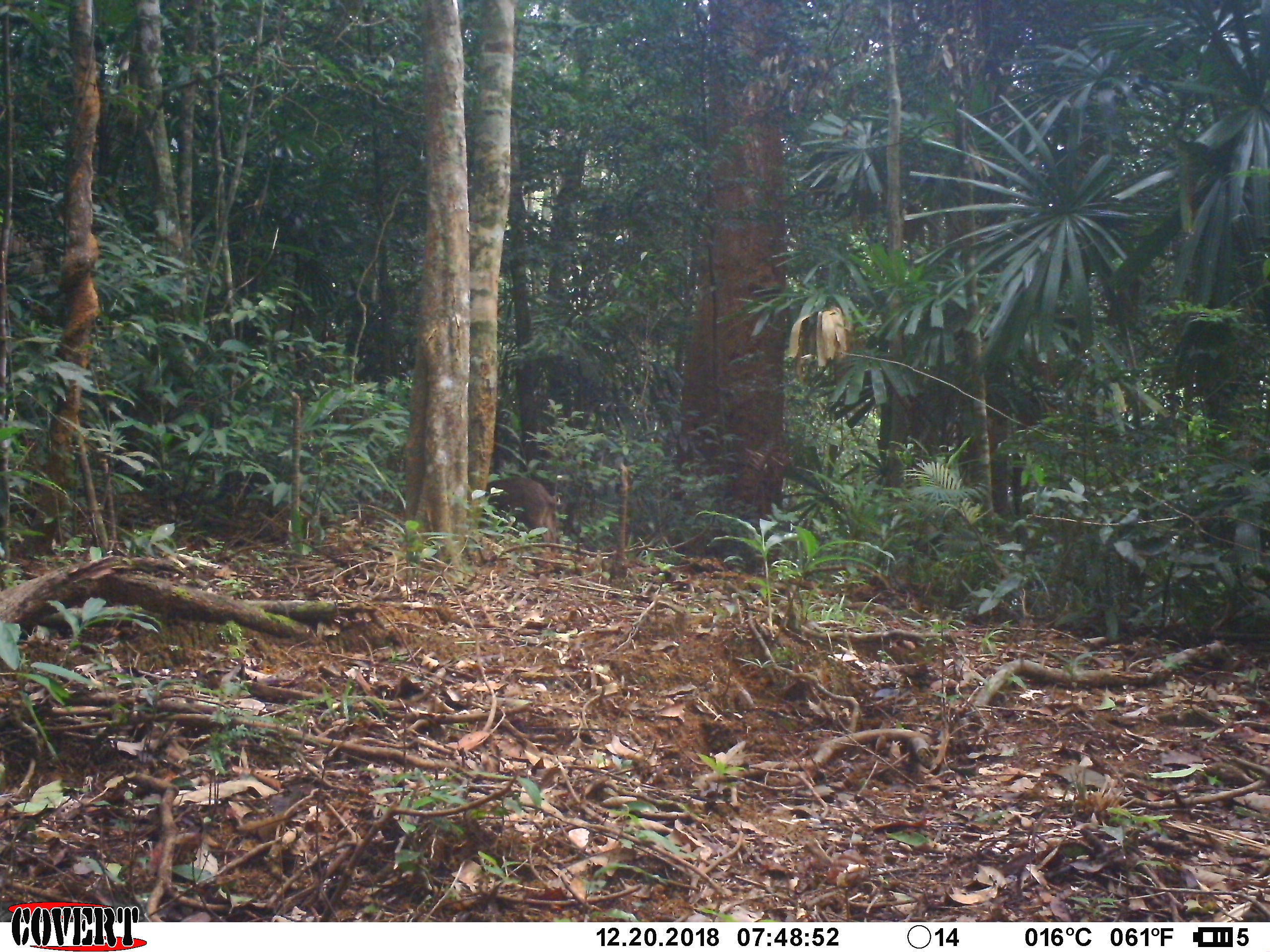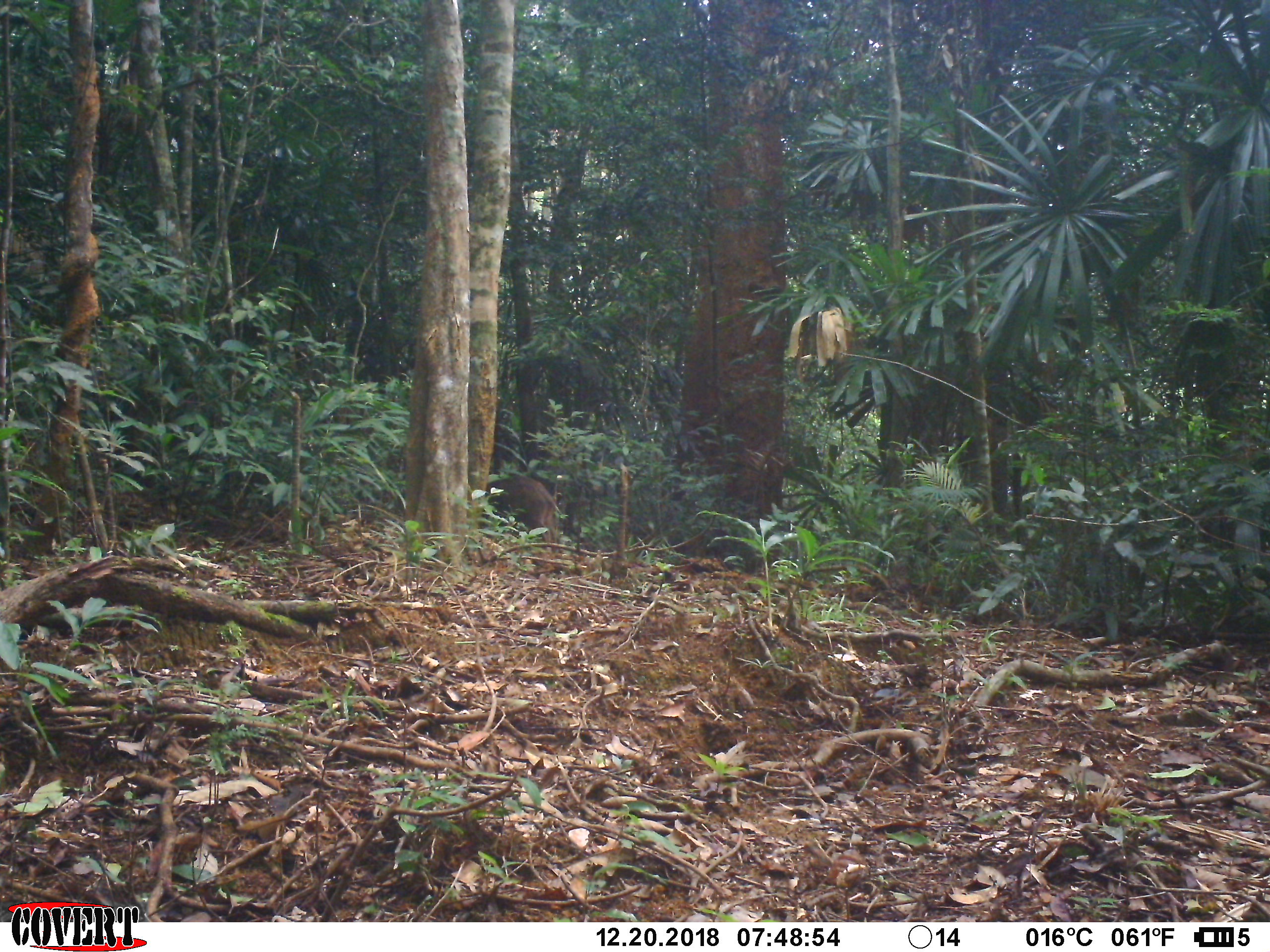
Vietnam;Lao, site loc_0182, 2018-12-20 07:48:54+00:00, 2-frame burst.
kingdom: Animalia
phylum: Chordata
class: Mammalia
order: Artiodactyla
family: Suidae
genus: Sus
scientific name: Sus scrofa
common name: eurasian wild pig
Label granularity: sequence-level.